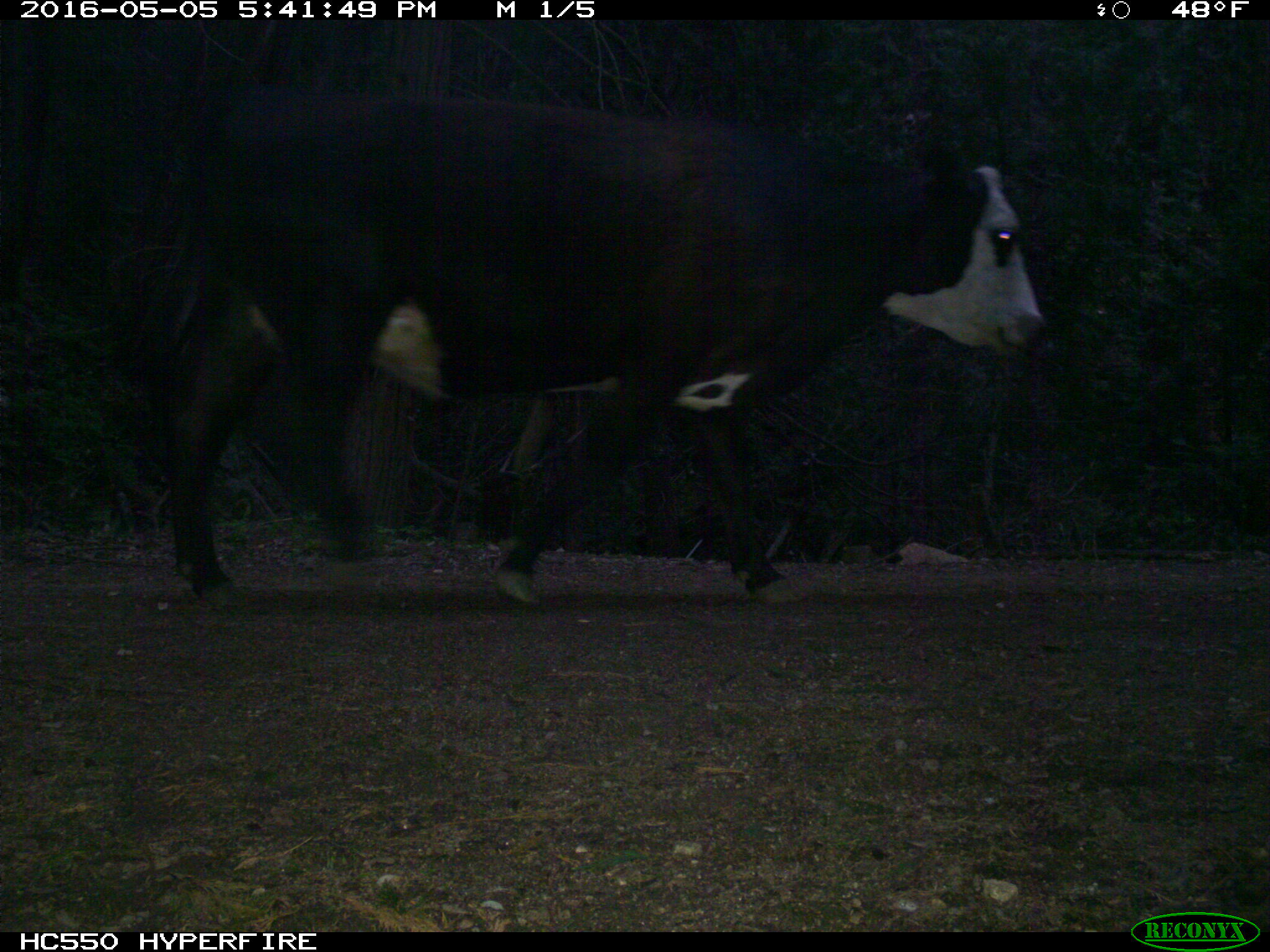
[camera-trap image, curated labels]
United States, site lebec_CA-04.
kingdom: Animalia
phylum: Chordata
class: Mammalia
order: Artiodactyla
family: Bovidae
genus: Bos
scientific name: Bos taurus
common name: domestic cow